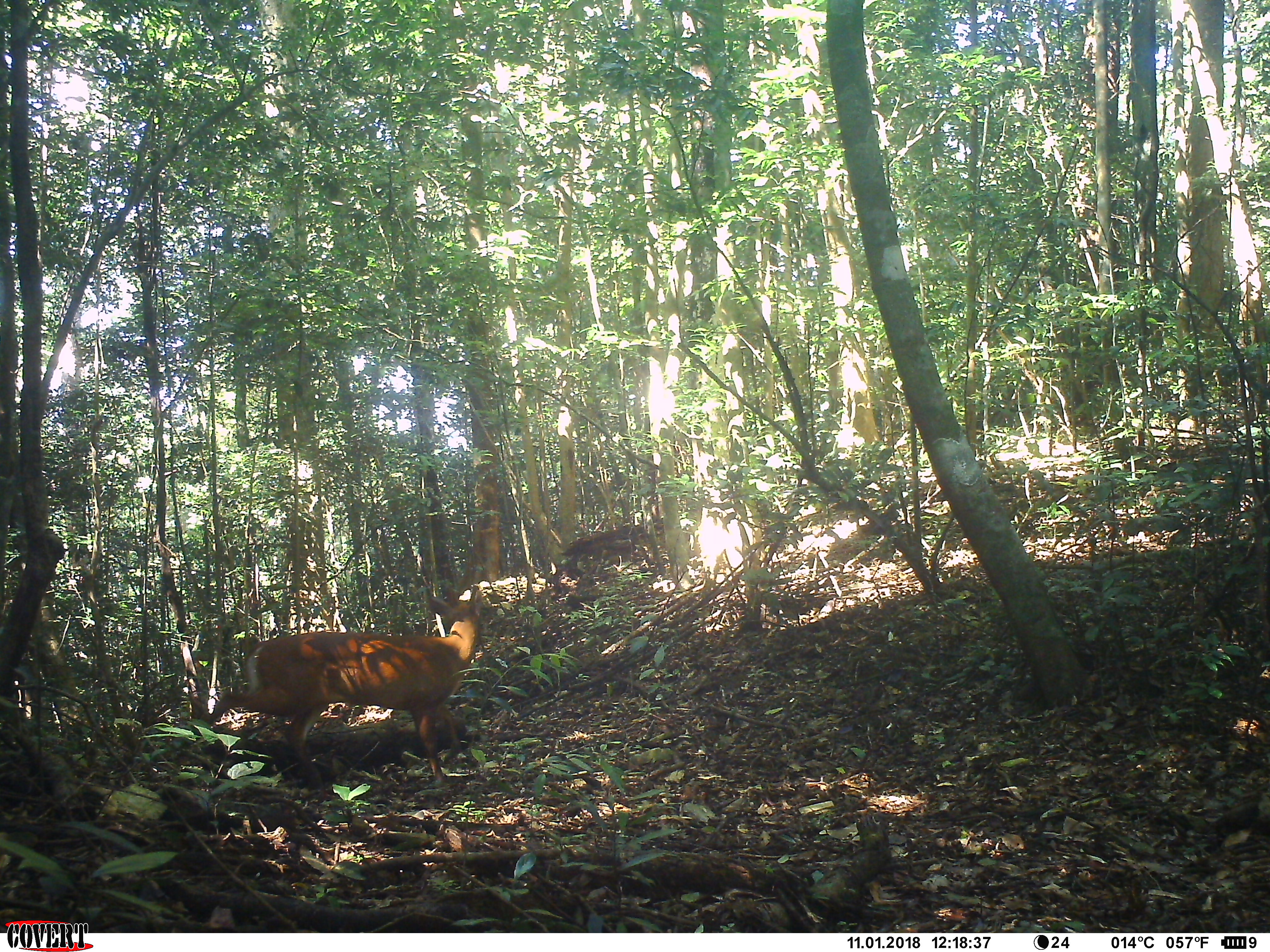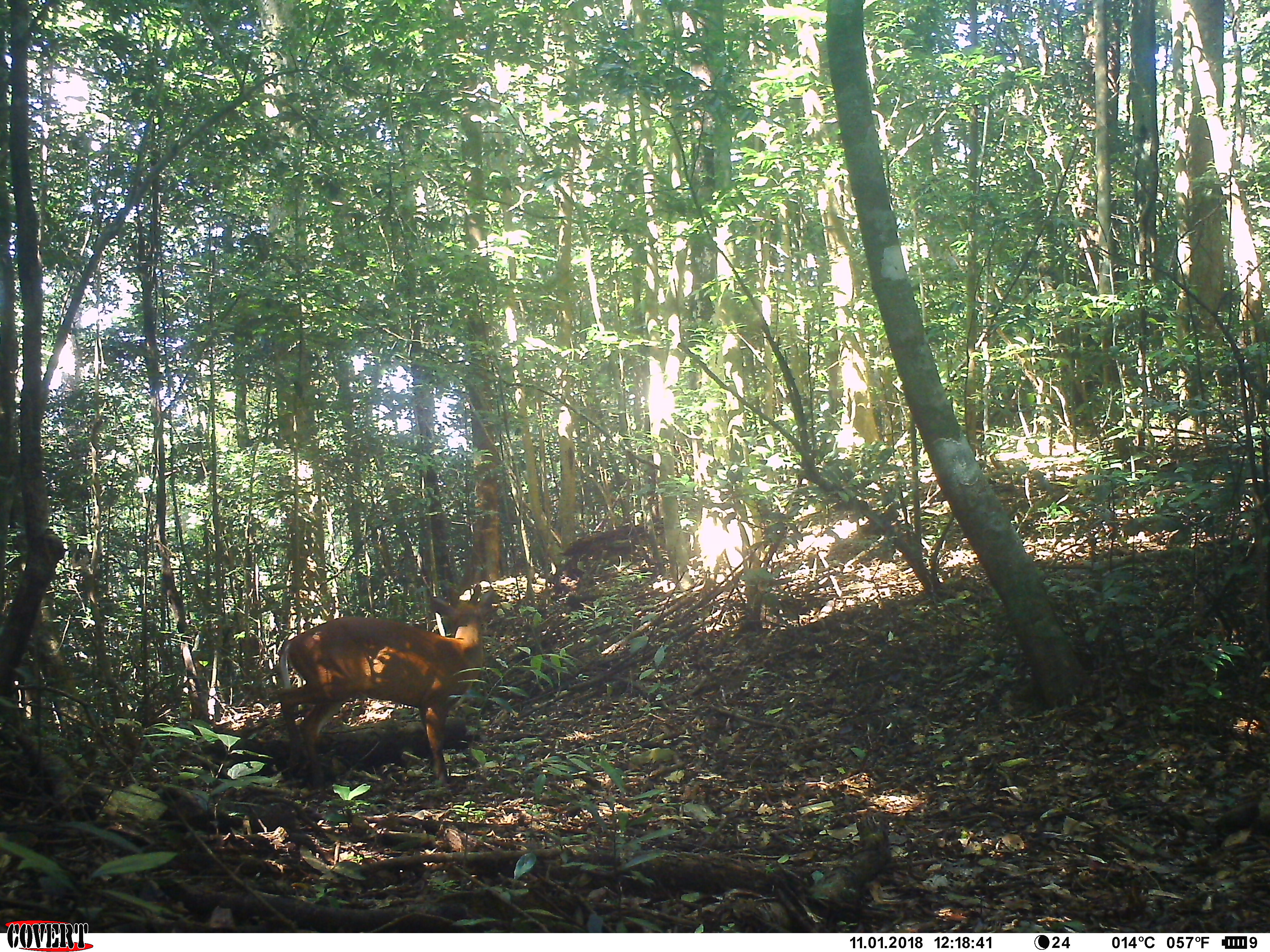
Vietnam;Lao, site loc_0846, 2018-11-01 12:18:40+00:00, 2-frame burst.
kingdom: Animalia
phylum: Chordata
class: Mammalia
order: Artiodactyla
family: Cervidae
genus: Muntiacus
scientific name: Muntiacus muntjak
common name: red muntjac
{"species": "red muntjac (Muntiacus muntjak)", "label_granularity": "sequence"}